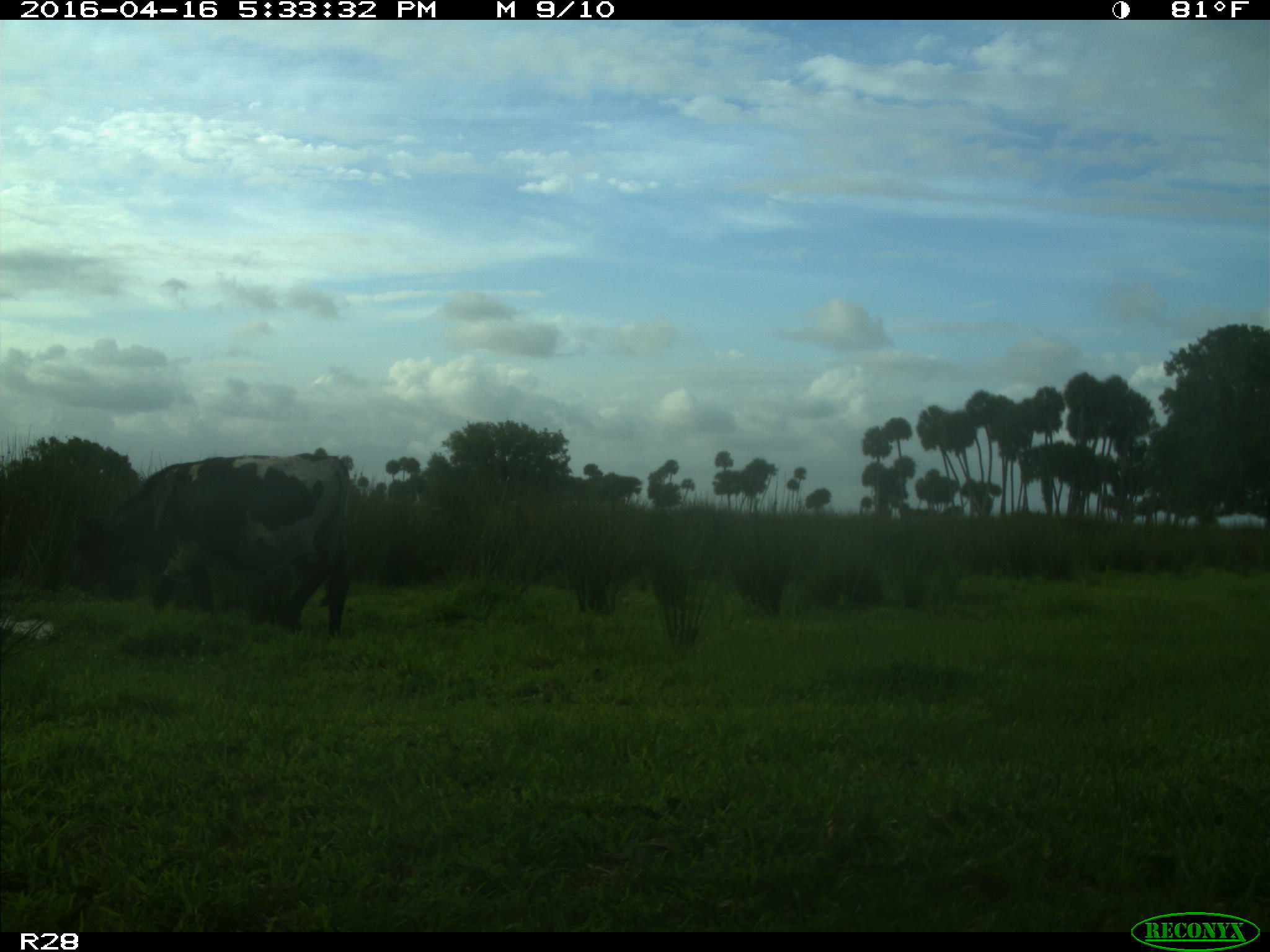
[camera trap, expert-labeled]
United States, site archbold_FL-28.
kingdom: Animalia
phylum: Chordata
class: Mammalia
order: Artiodactyla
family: Bovidae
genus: Bos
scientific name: Bos taurus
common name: domestic cow